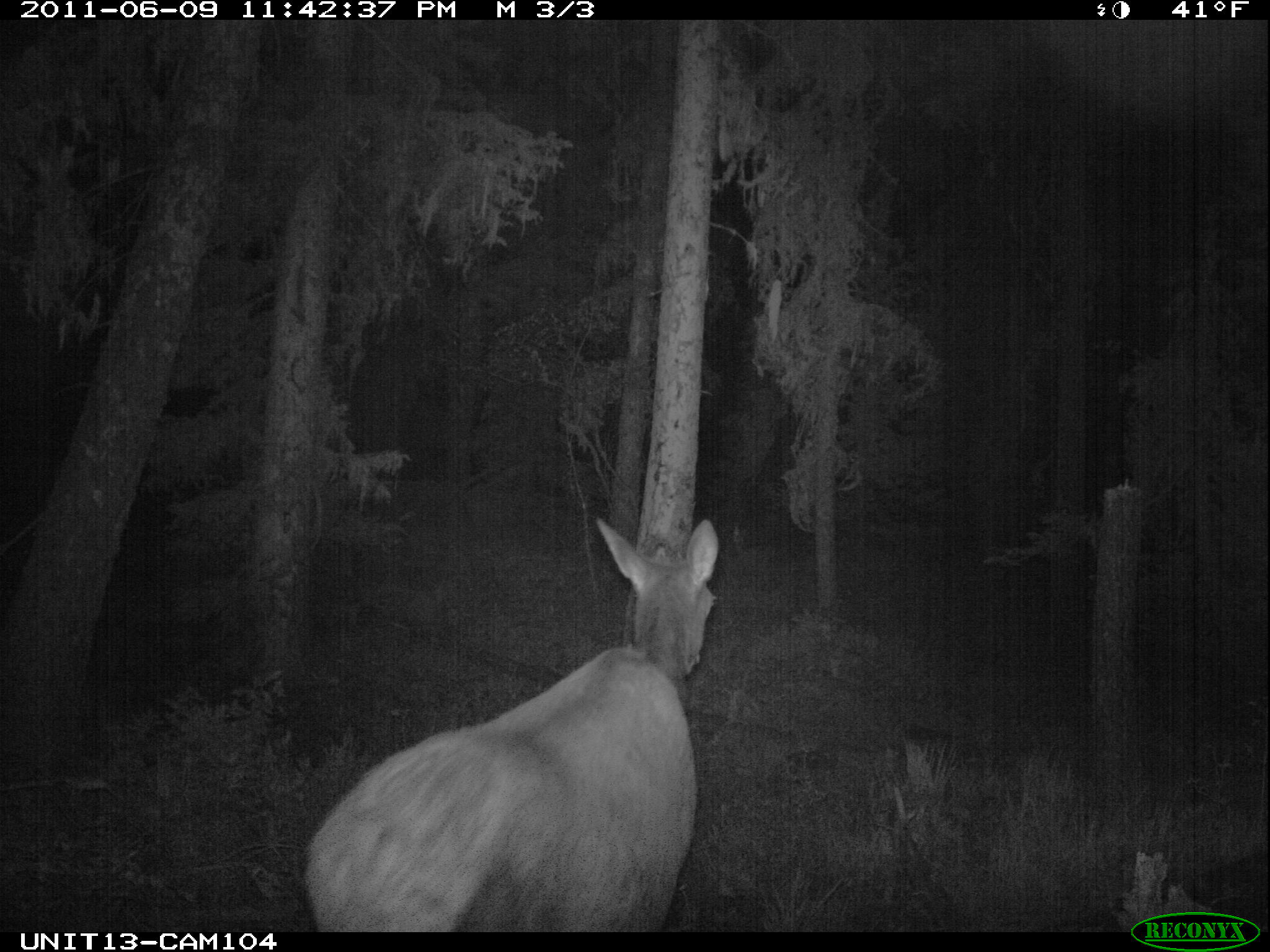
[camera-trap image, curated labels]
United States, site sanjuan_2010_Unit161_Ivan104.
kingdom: Animalia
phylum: Chordata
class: Mammalia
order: Artiodactyla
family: Cervidae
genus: Cervus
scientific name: Cervus elaphus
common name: red deer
Cervus elaphus (red deer).